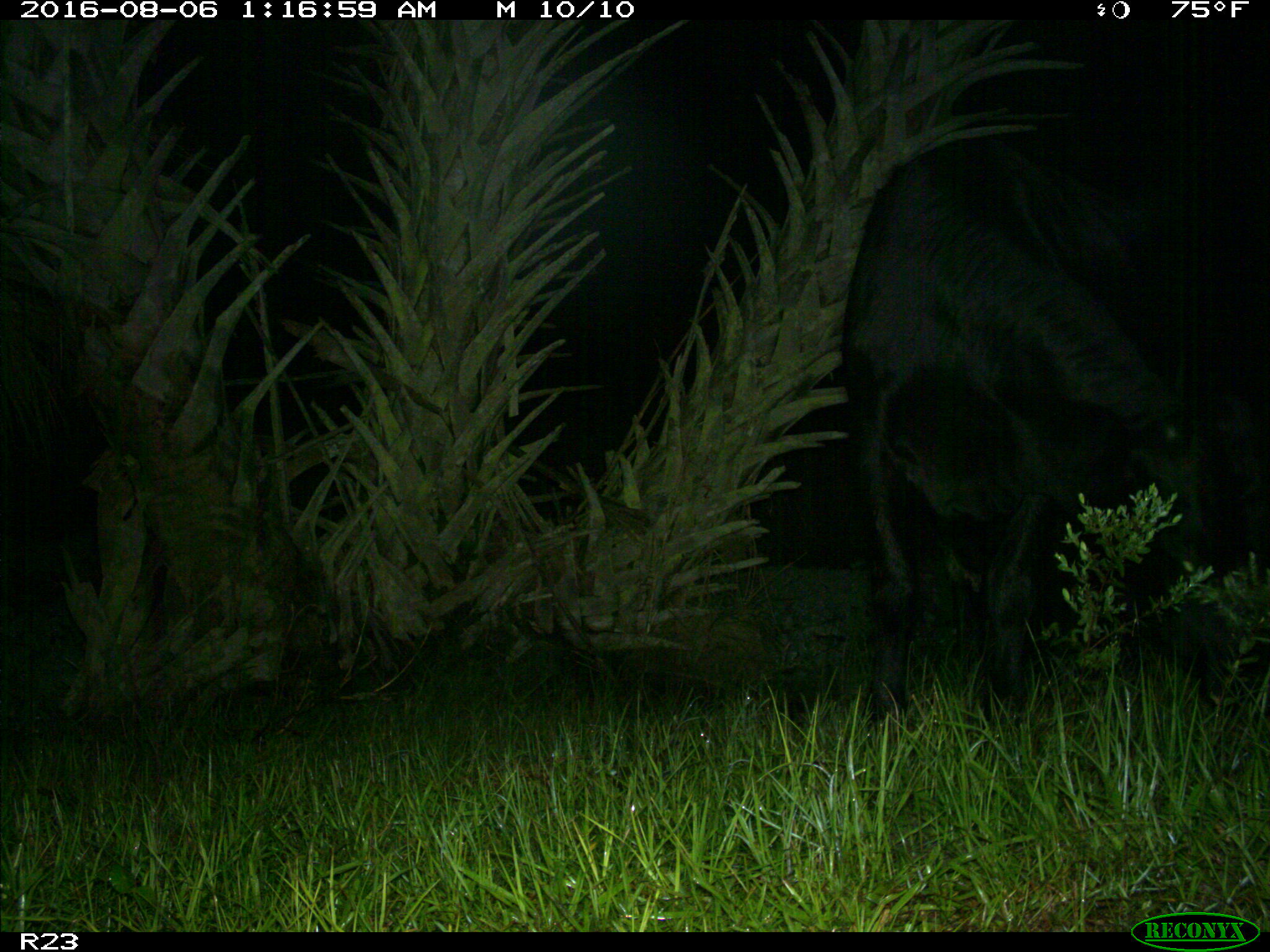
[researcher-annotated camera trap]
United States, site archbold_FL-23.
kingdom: Animalia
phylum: Chordata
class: Mammalia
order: Artiodactyla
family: Bovidae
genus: Bos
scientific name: Bos taurus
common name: domestic cow